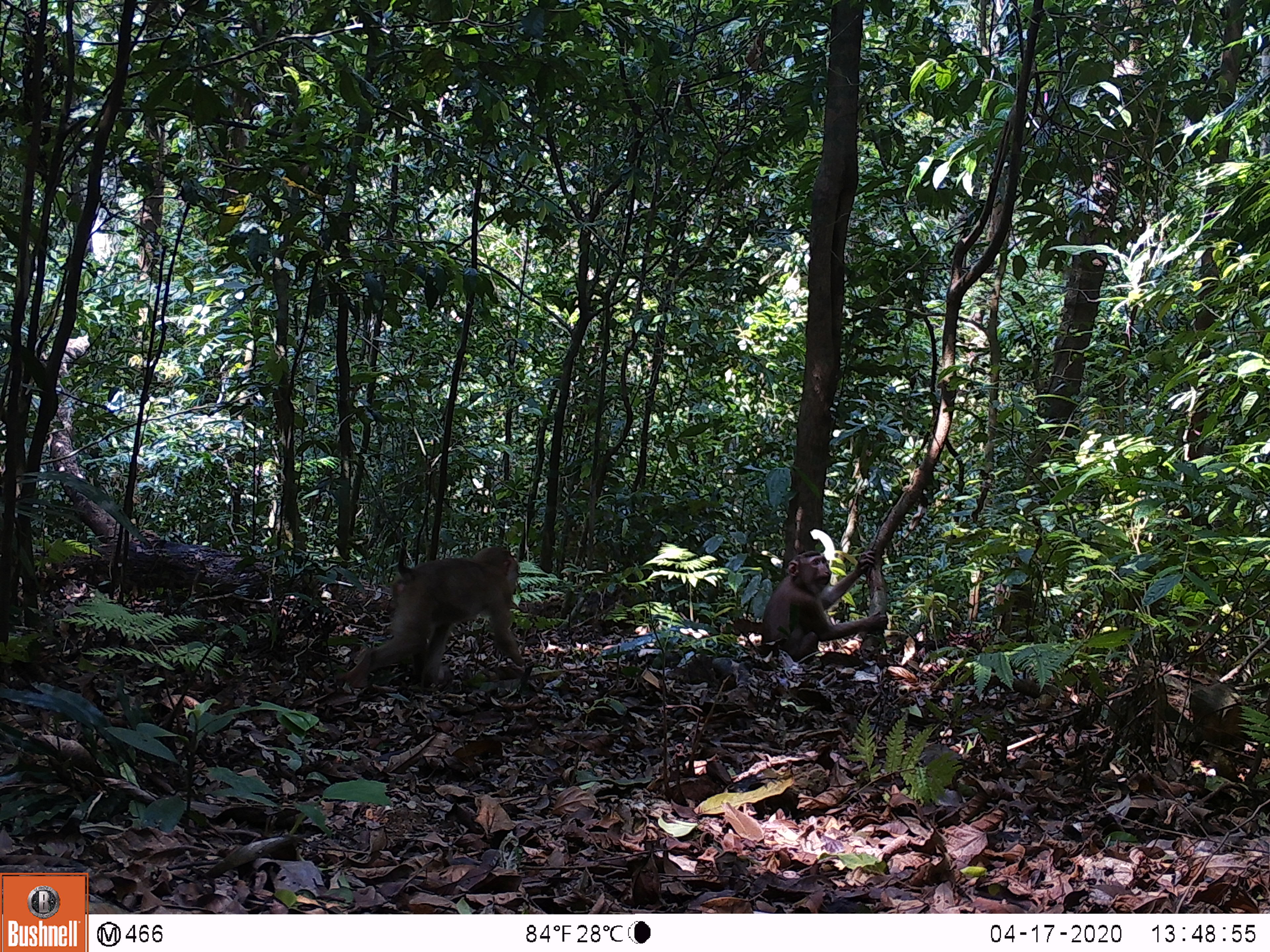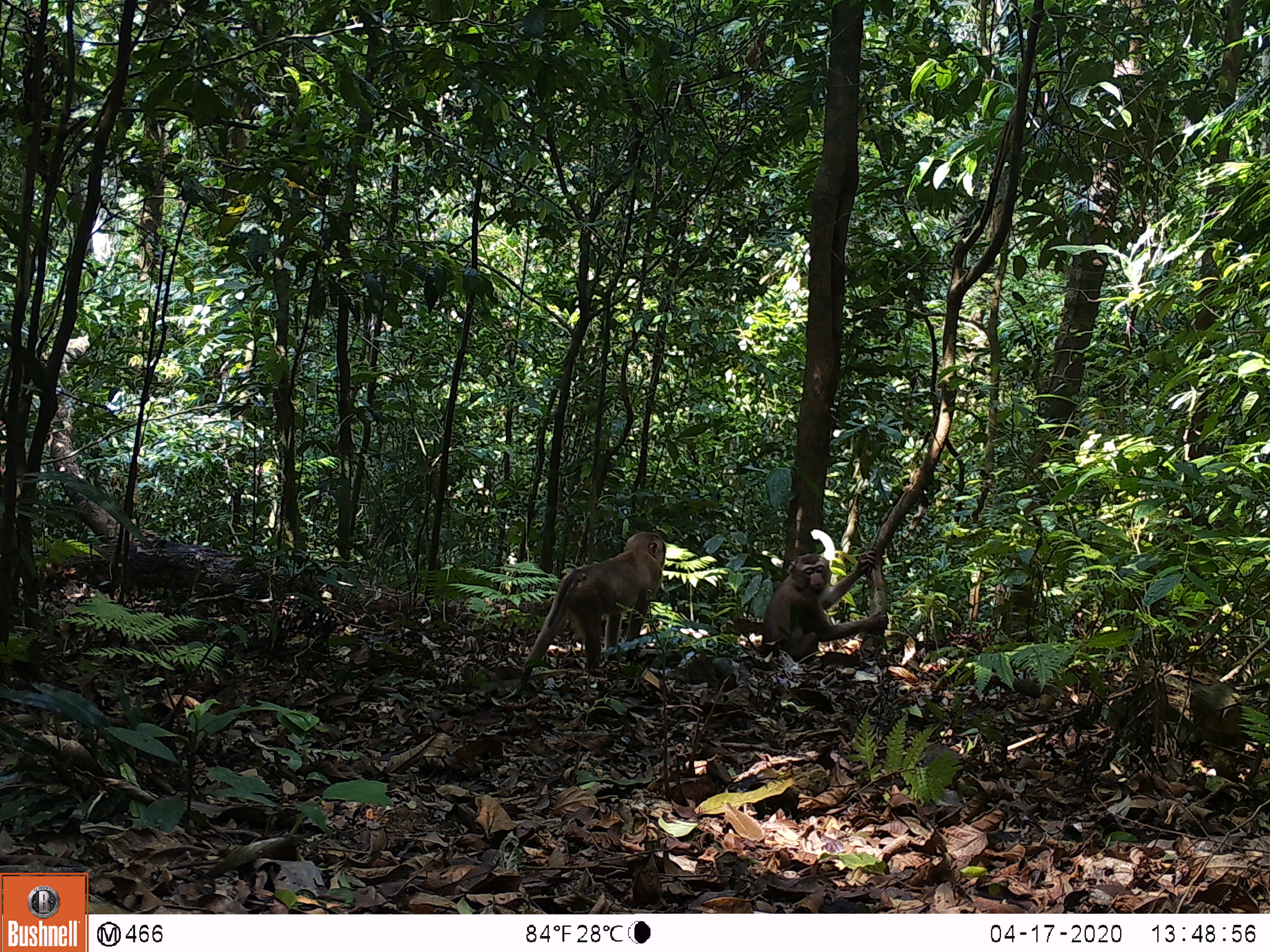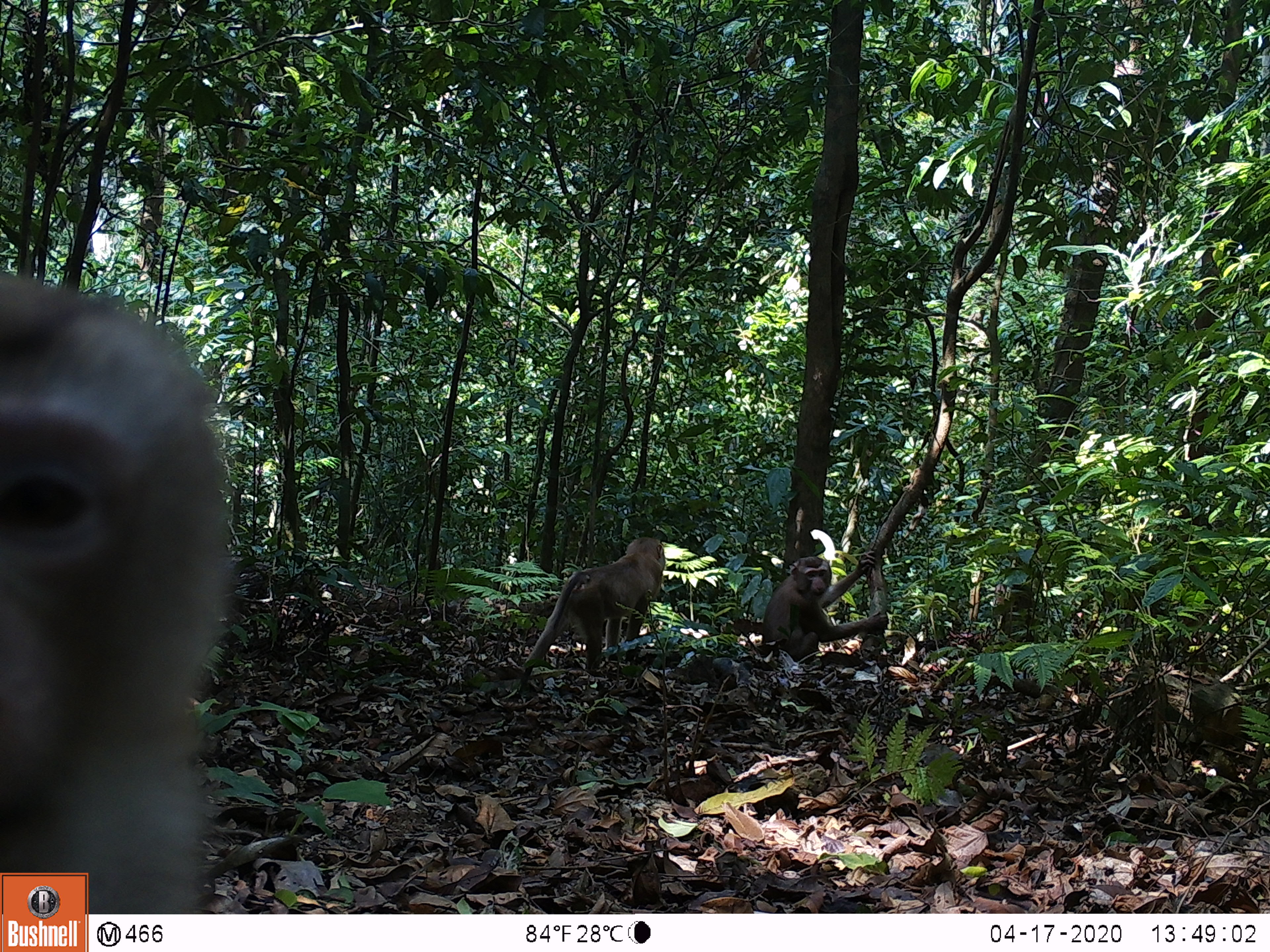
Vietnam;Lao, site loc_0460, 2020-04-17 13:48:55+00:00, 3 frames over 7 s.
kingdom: Animalia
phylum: Chordata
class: Mammalia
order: Primates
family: Cercopithecidae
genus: Macaca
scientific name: Macaca nemestrina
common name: pig-tailed macaque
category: pig tailed macaque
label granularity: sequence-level